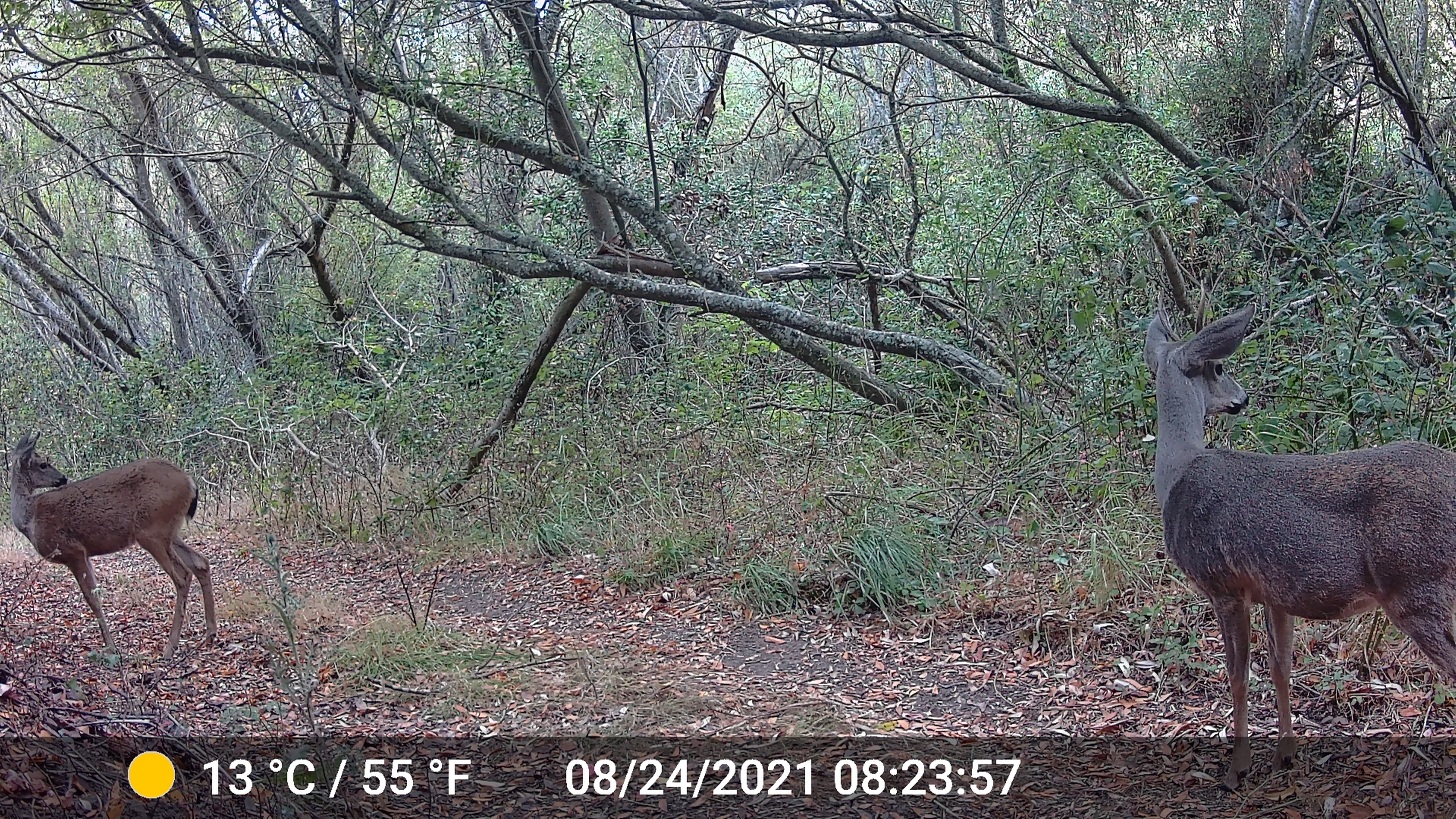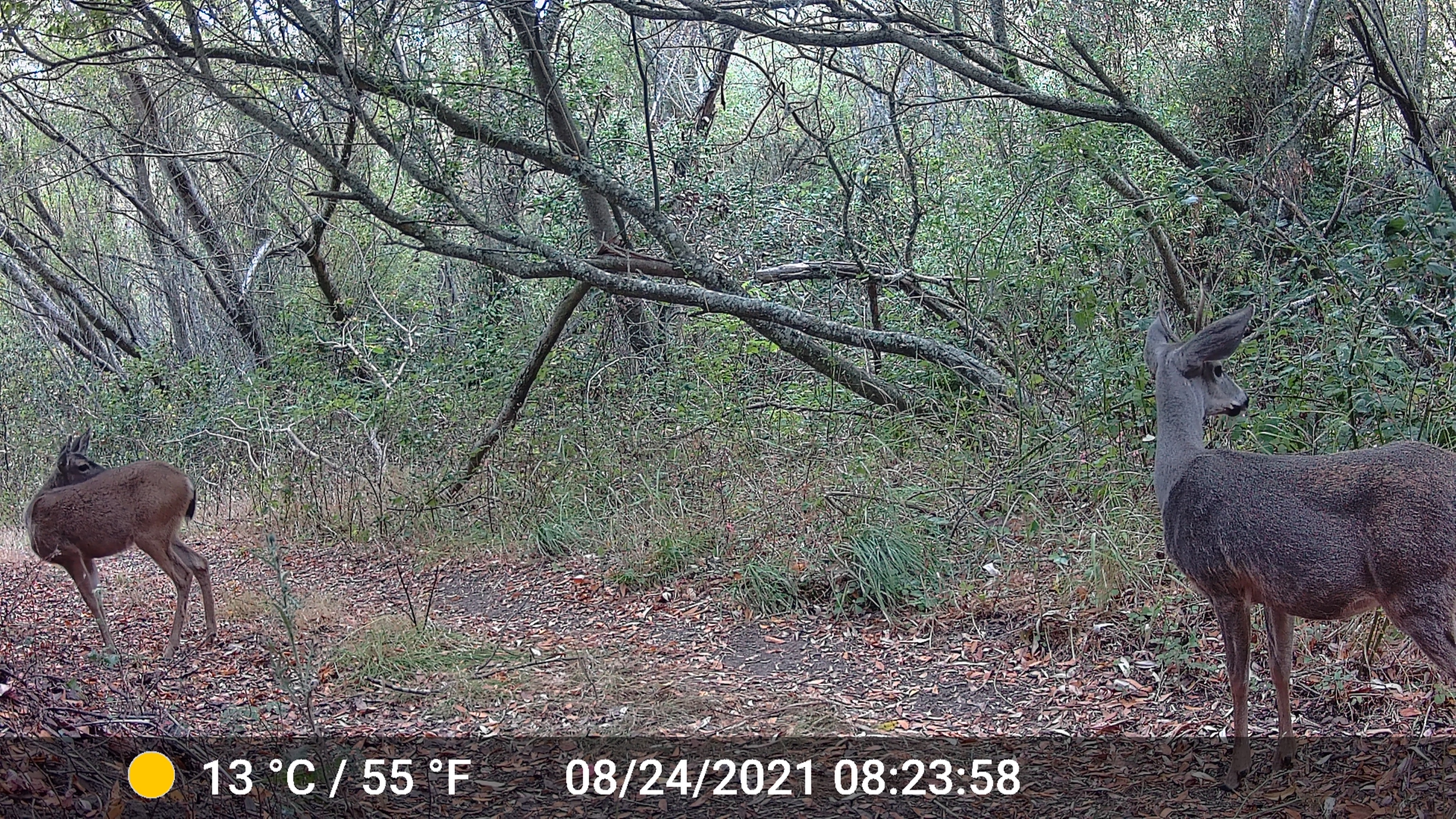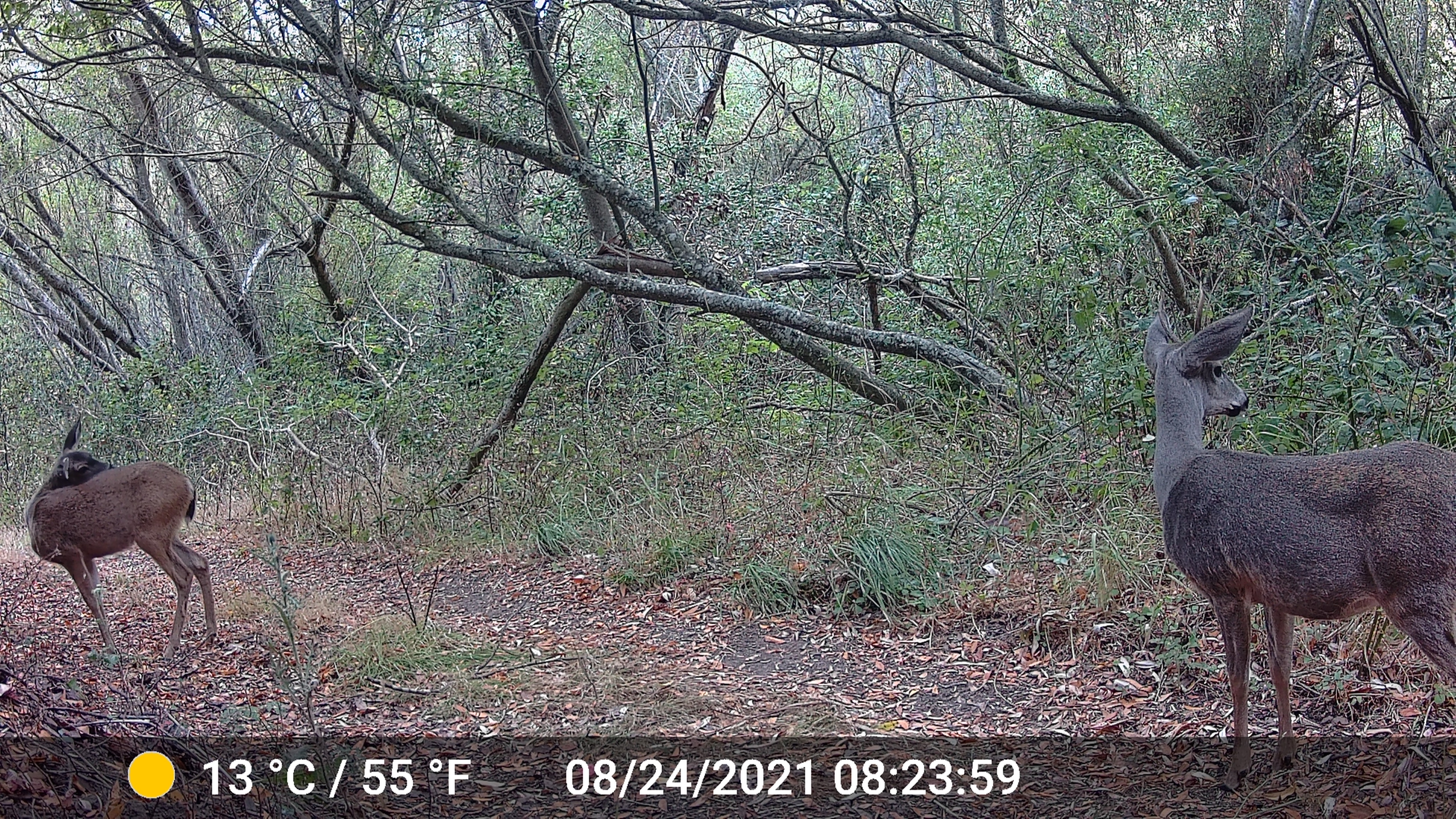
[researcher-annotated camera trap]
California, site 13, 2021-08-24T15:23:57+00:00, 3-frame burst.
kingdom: Animalia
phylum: Chordata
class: Mammalia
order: Artiodactyla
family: Cervidae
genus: Odocoileus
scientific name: Odocoileus hemionus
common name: mule deer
Mule deer (Odocoileus hemionus).